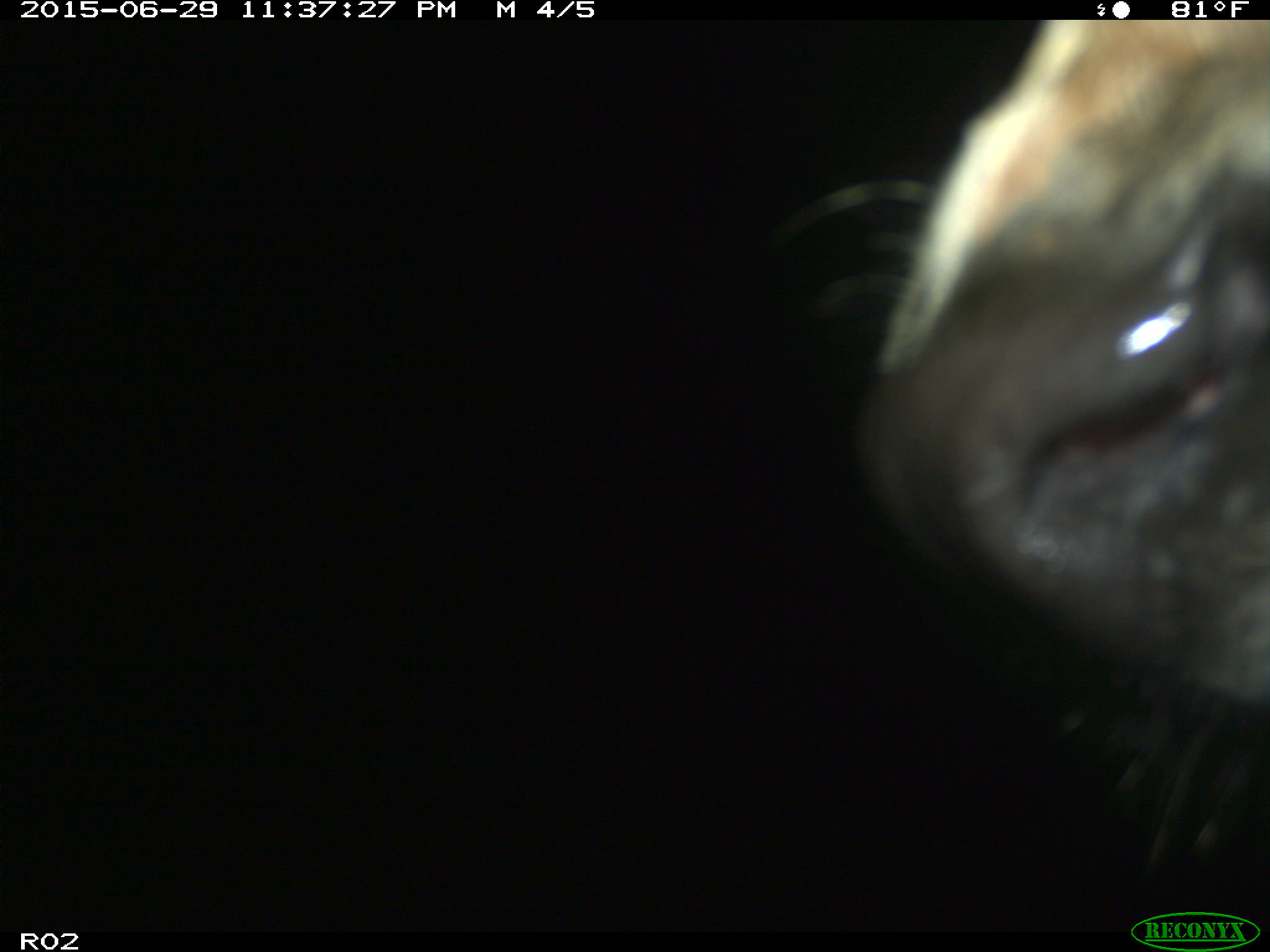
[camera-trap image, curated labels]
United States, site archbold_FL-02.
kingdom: Animalia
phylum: Chordata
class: Mammalia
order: Artiodactyla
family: Bovidae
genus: Bos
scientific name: Bos taurus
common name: domestic cow